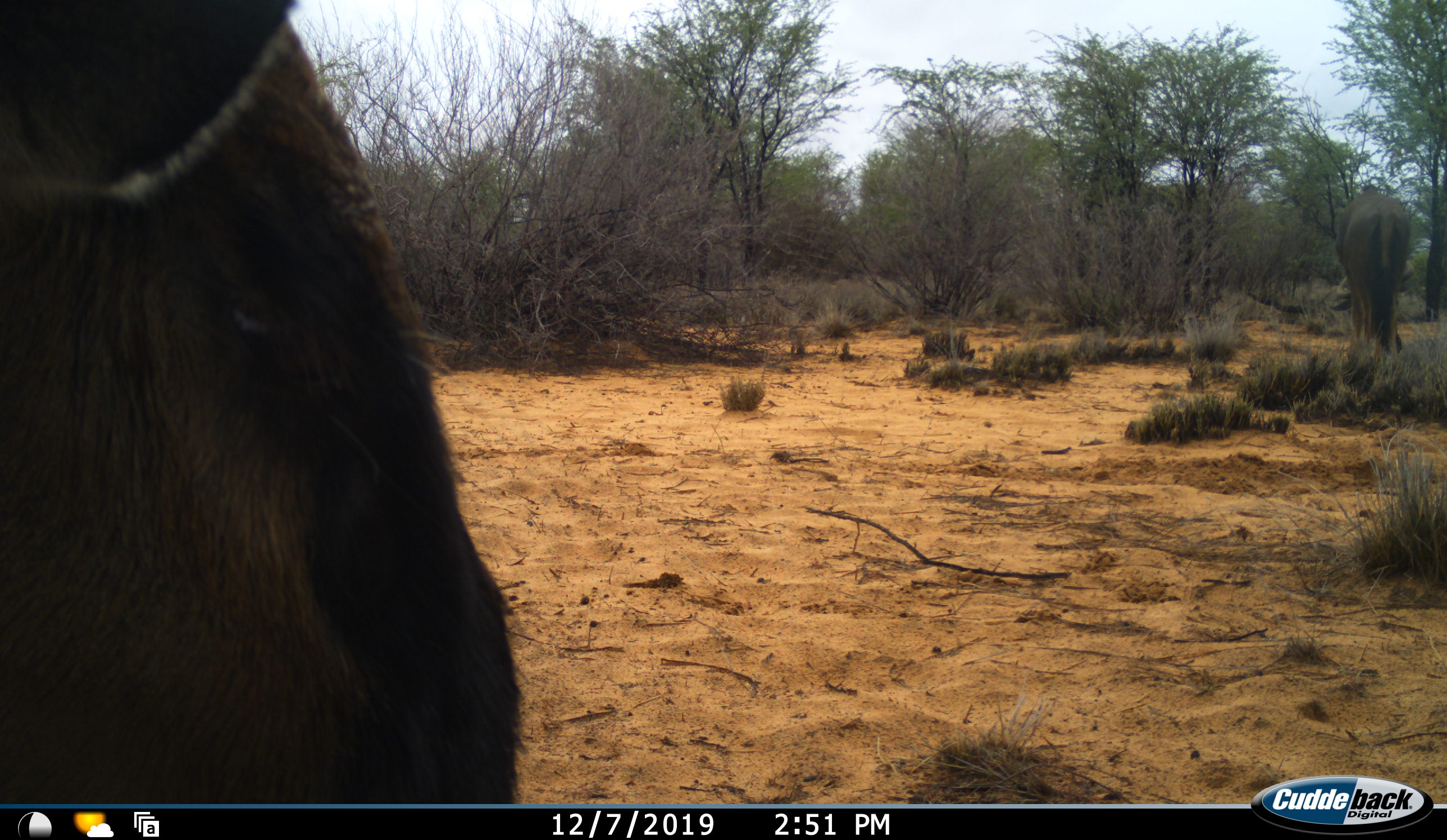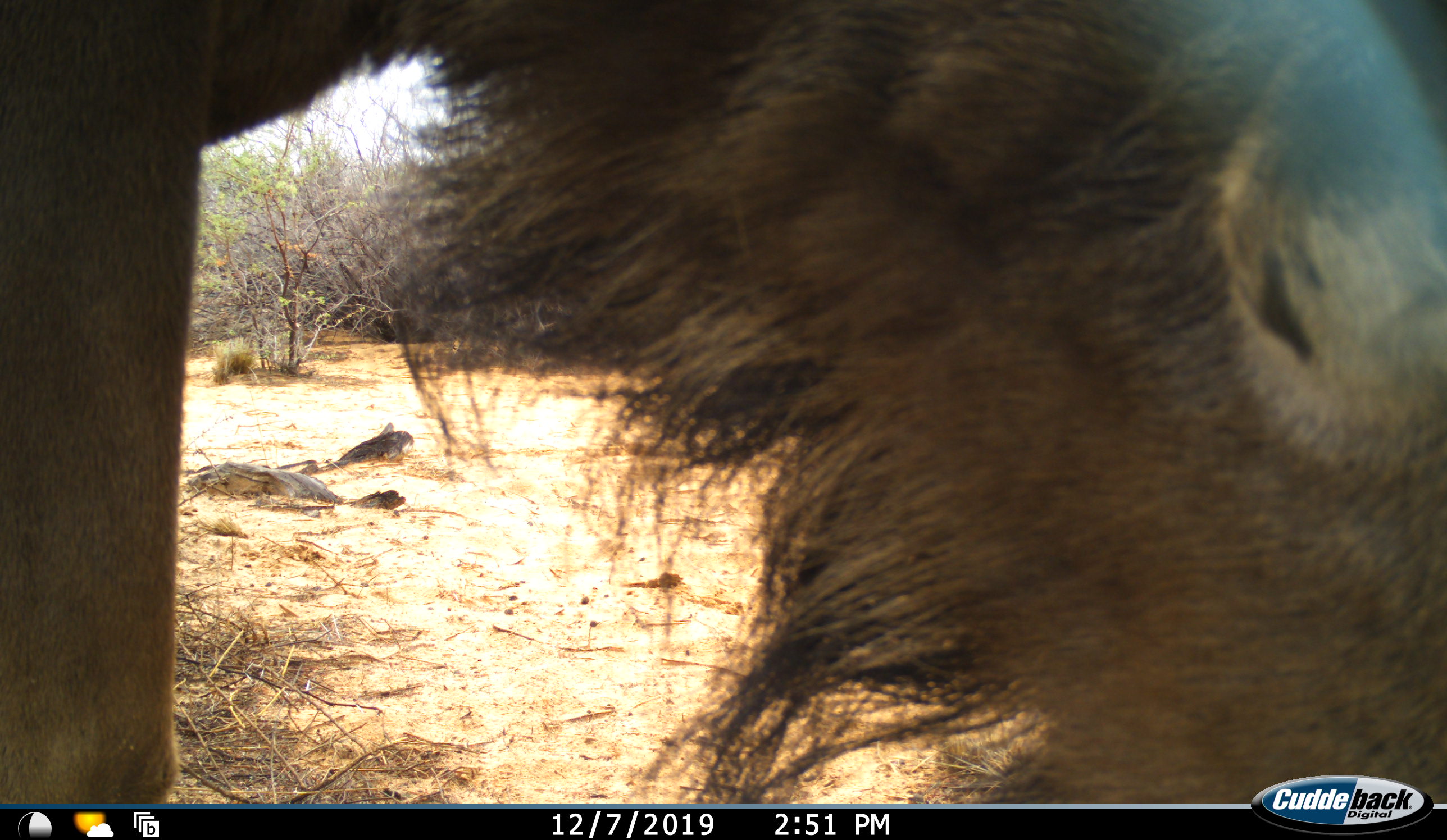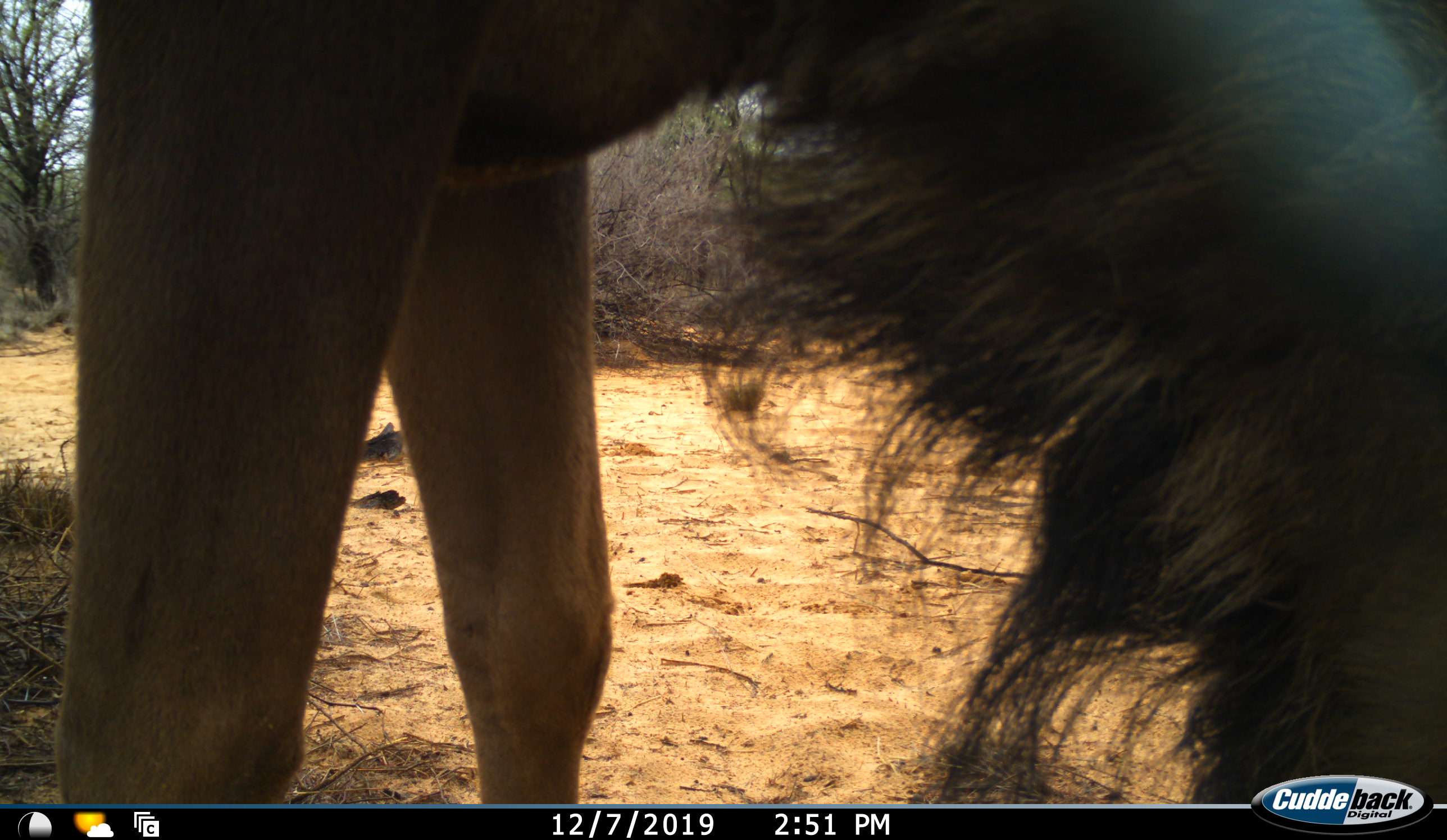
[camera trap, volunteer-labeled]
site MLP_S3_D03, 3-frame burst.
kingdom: Animalia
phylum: Chordata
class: Mammalia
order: Artiodactyla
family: Bovidae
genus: Connochaetes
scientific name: Connochaetes taurinus taurinus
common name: blue wildebeest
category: wildebeestblue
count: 1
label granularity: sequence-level